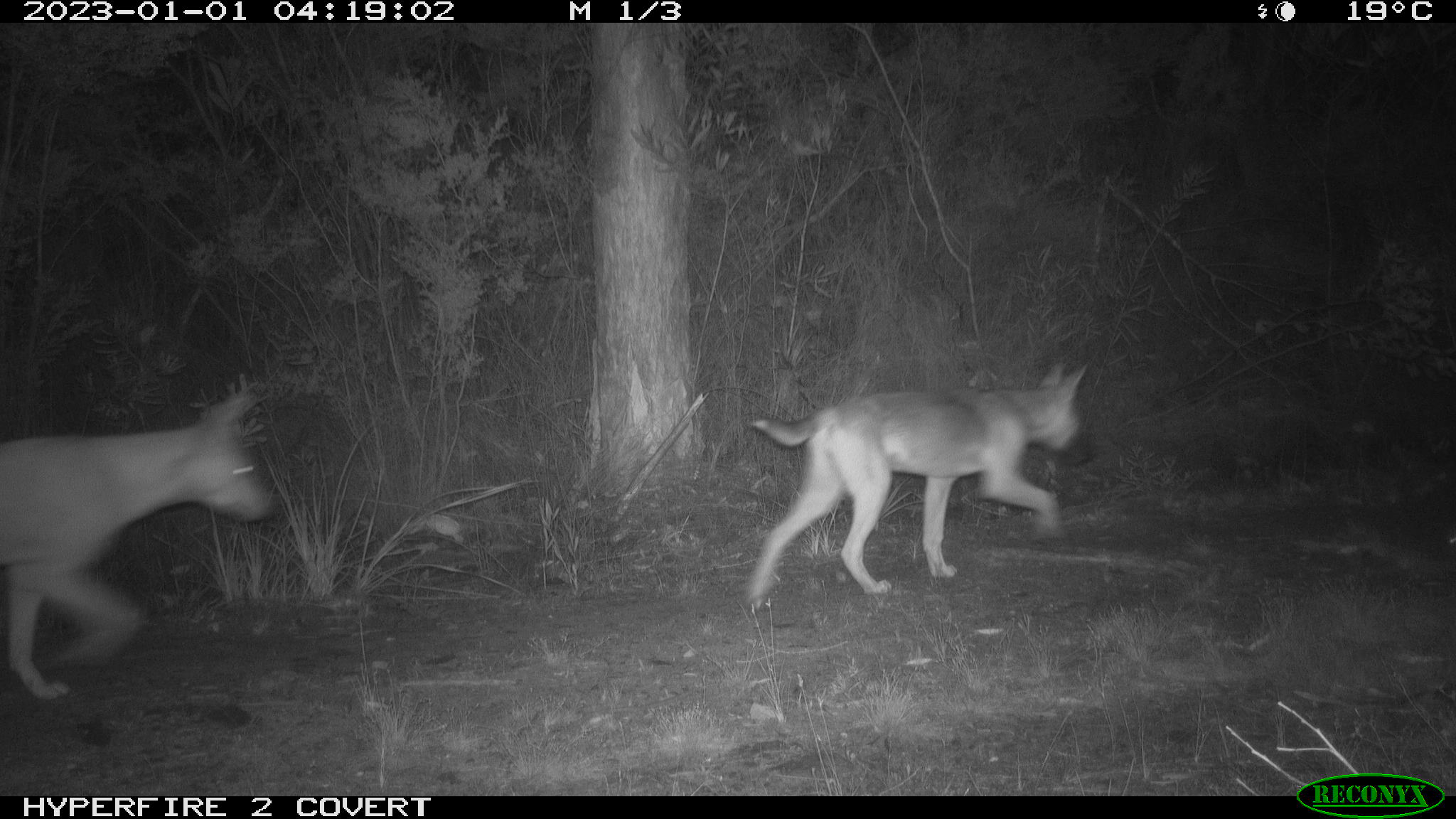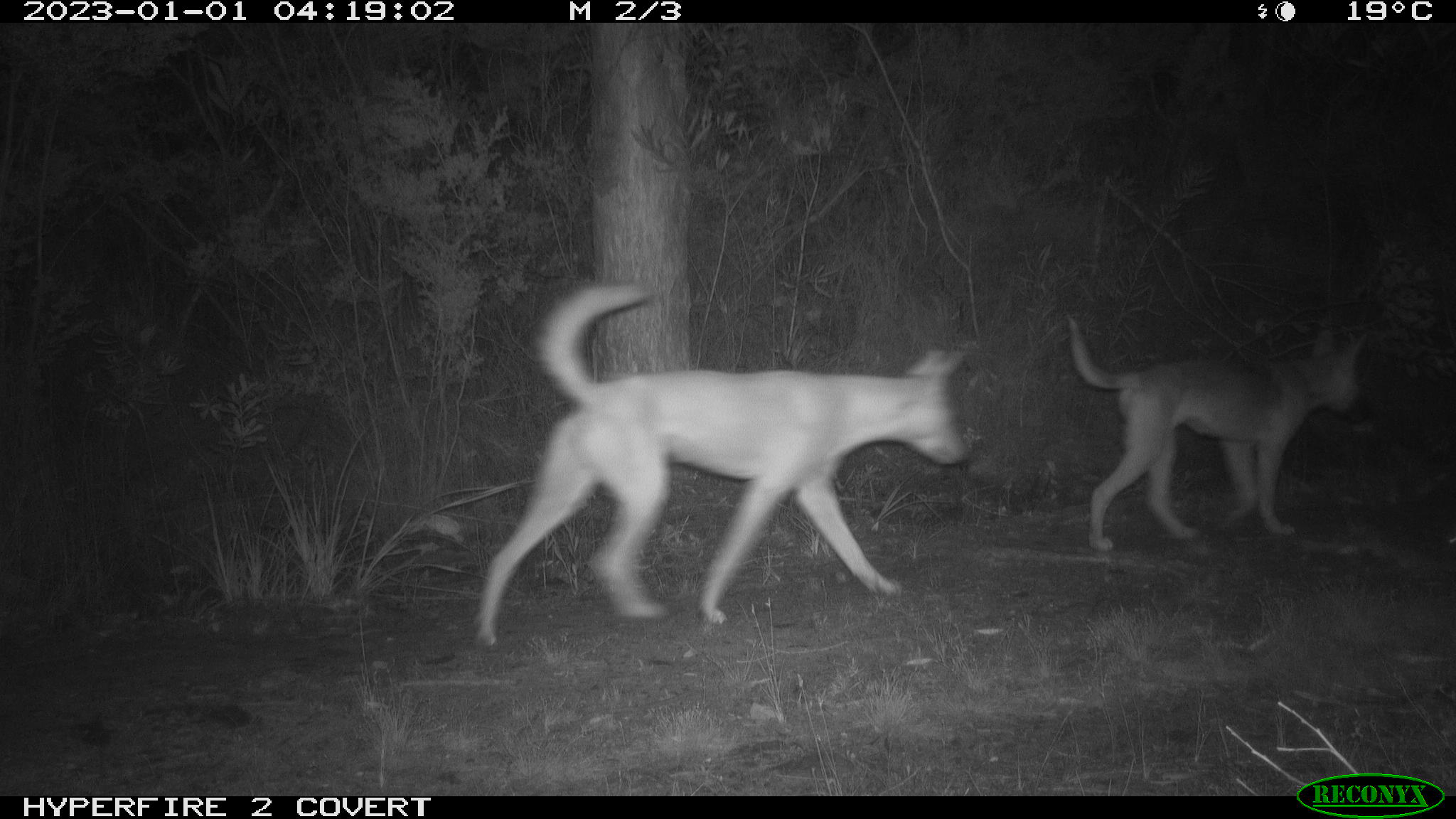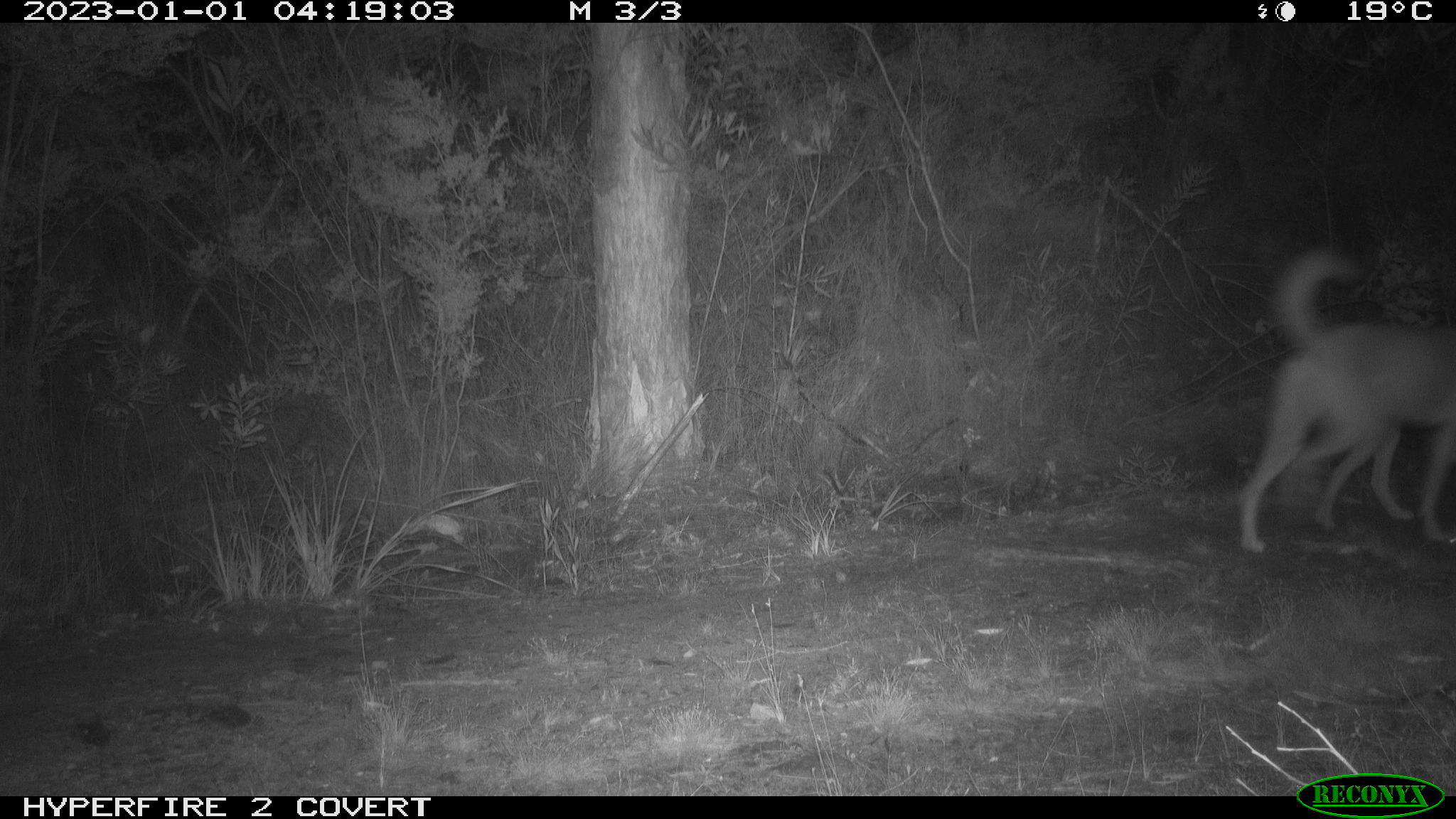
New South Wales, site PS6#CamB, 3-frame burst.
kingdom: Animalia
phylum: Chordata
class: Mammalia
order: Carnivora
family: Canidae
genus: Canis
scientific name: Canis familiaris dingo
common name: dingo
Dingo (Canis familiaris dingo).